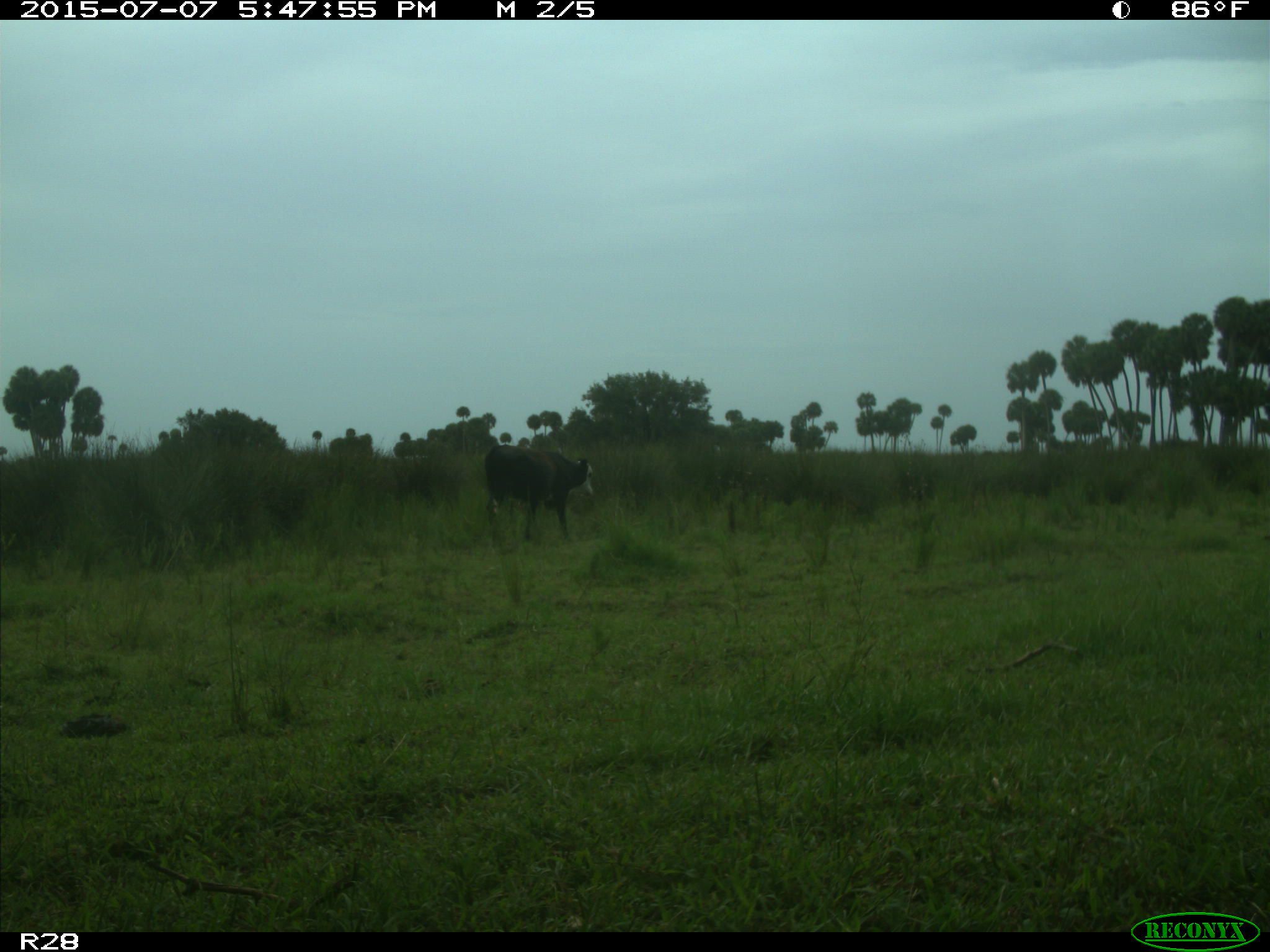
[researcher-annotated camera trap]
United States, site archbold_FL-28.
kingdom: Animalia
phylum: Chordata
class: Mammalia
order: Artiodactyla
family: Bovidae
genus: Bos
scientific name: Bos taurus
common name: domestic cow